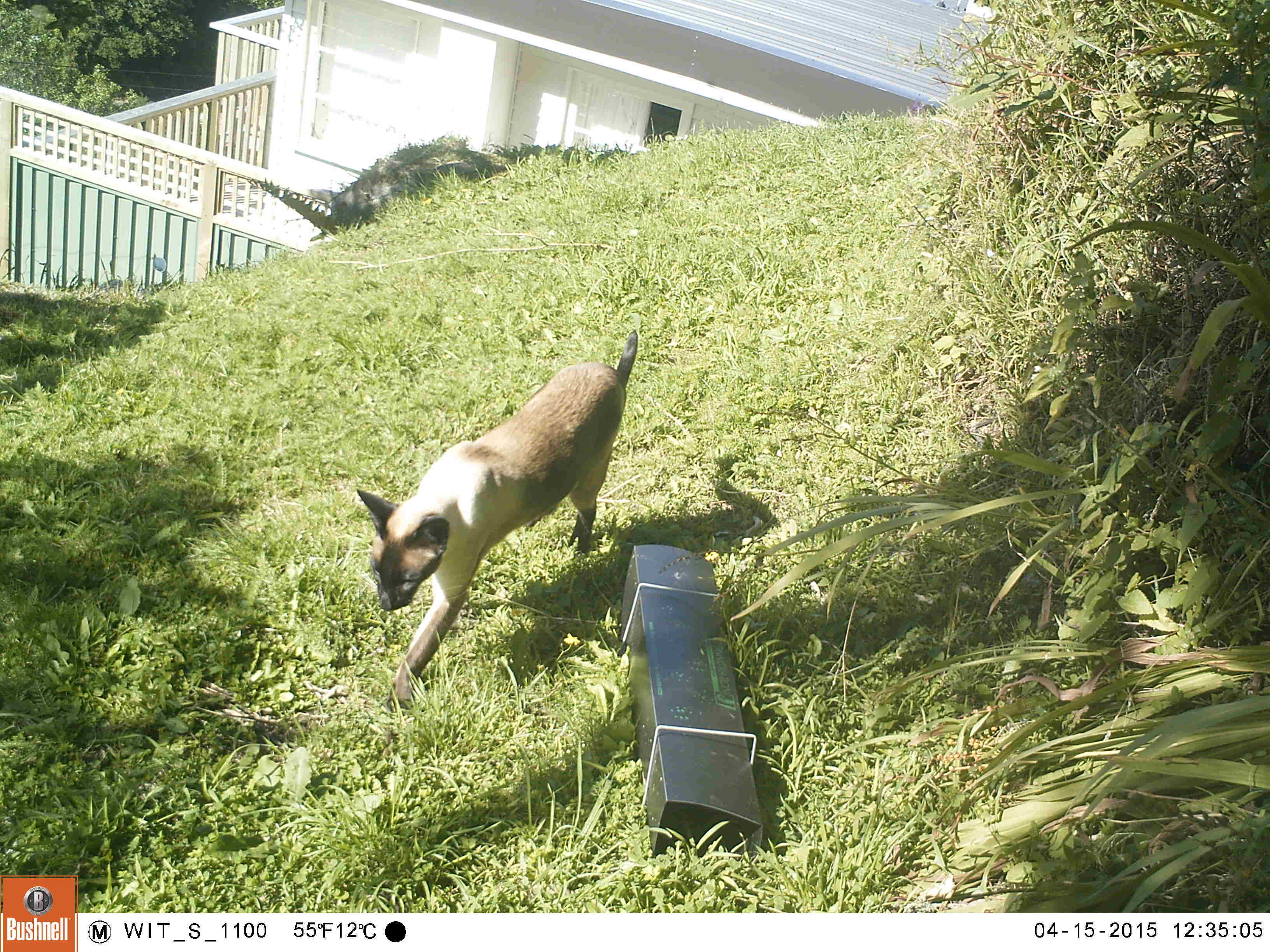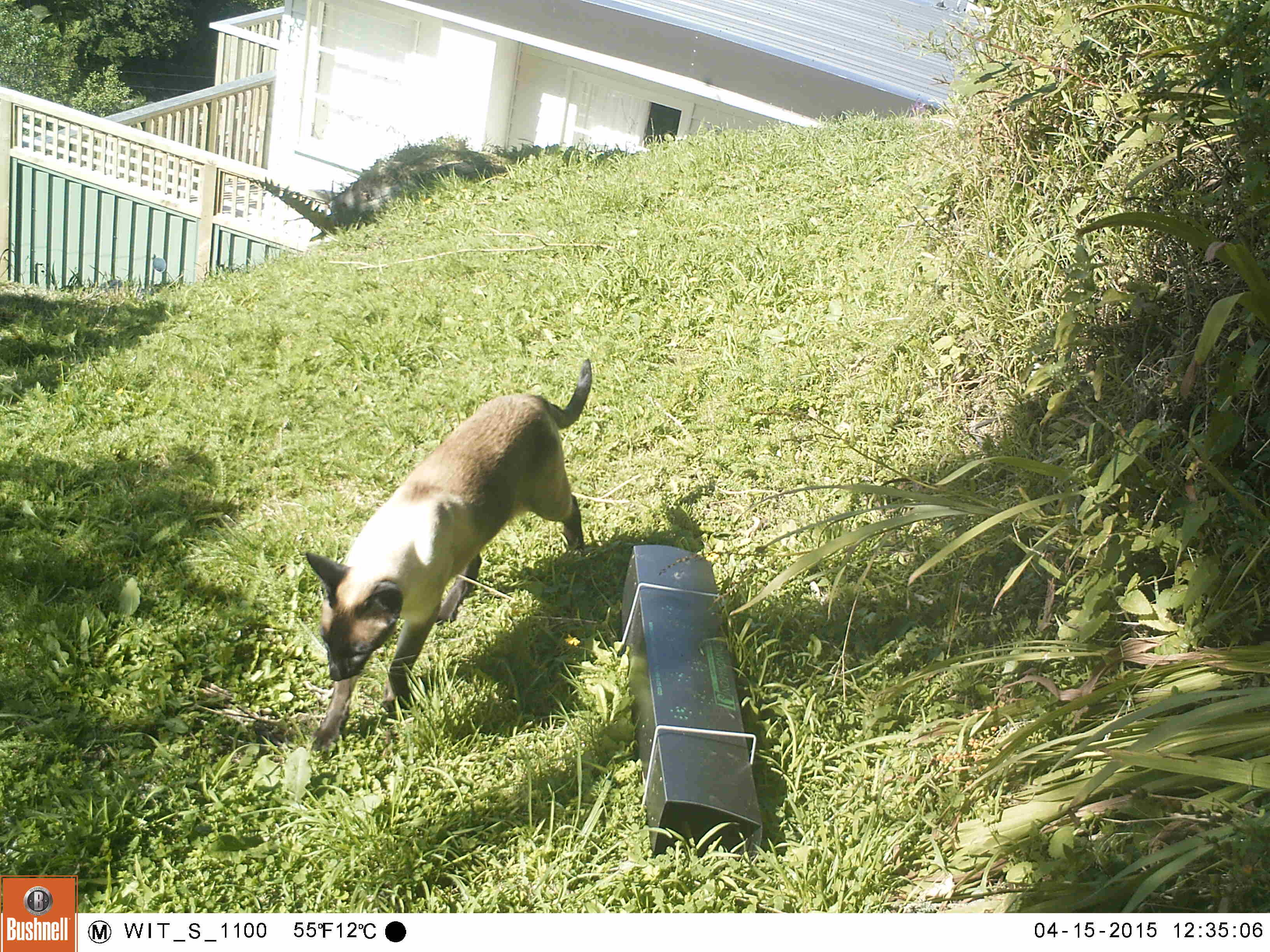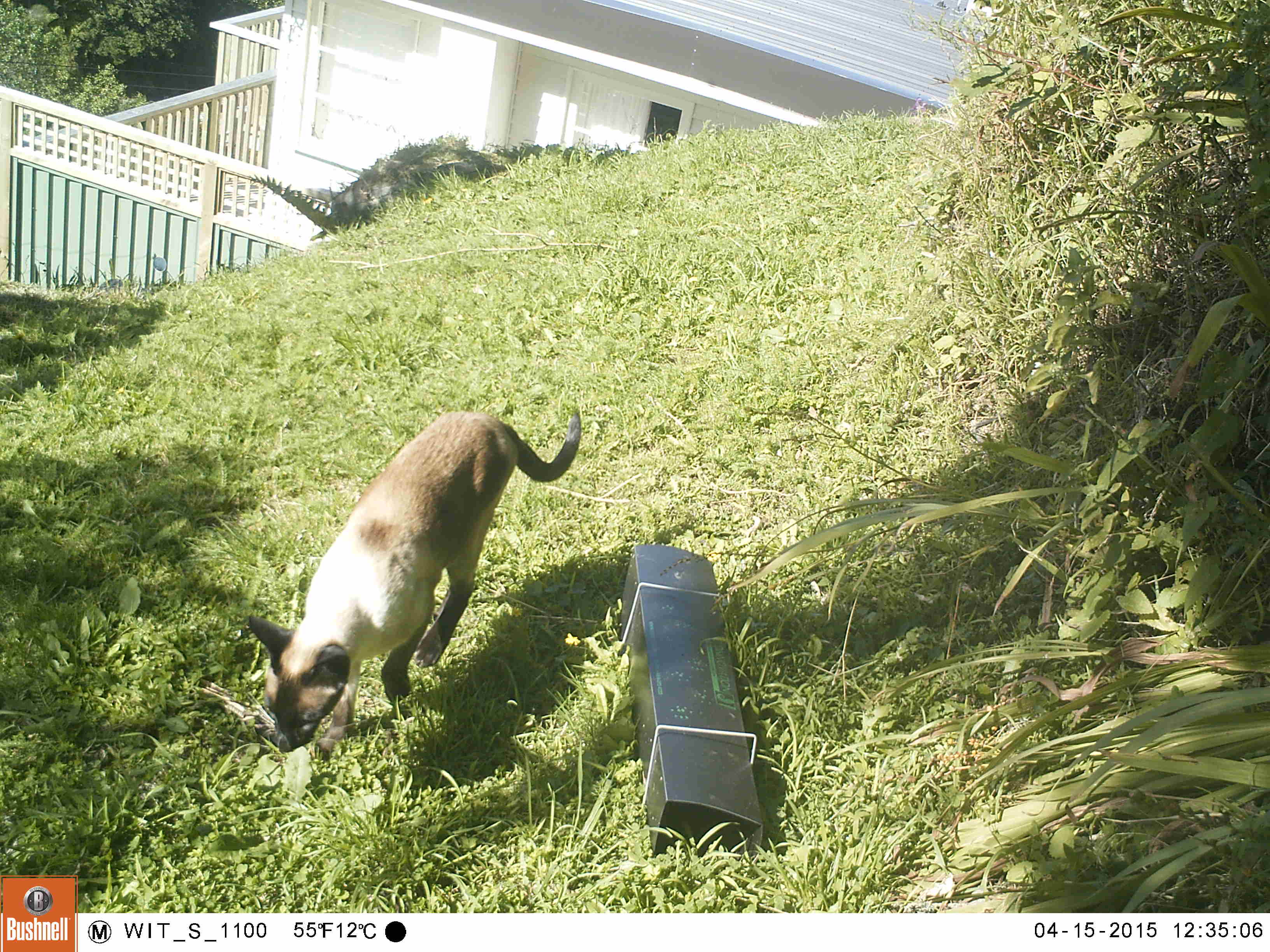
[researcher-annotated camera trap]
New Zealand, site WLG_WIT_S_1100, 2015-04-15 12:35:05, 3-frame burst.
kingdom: Animalia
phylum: Chordata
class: Mammalia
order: Carnivora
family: Felidae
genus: Felis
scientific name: Felis catus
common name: domestic cat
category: cat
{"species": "cat (domestic cat) (Felis catus)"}